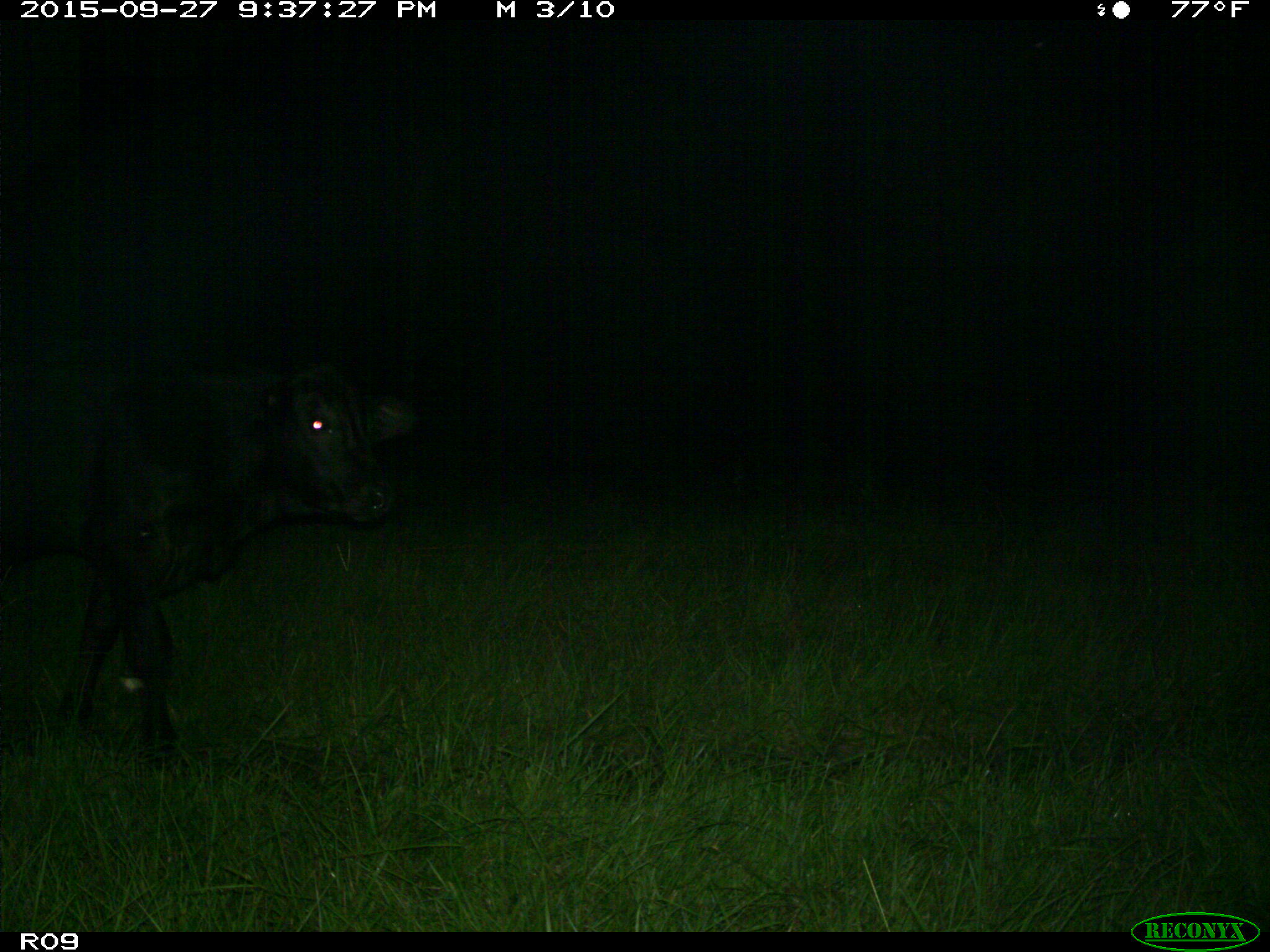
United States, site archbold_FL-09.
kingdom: Animalia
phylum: Chordata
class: Mammalia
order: Artiodactyla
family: Bovidae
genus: Bos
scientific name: Bos taurus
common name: domestic cow